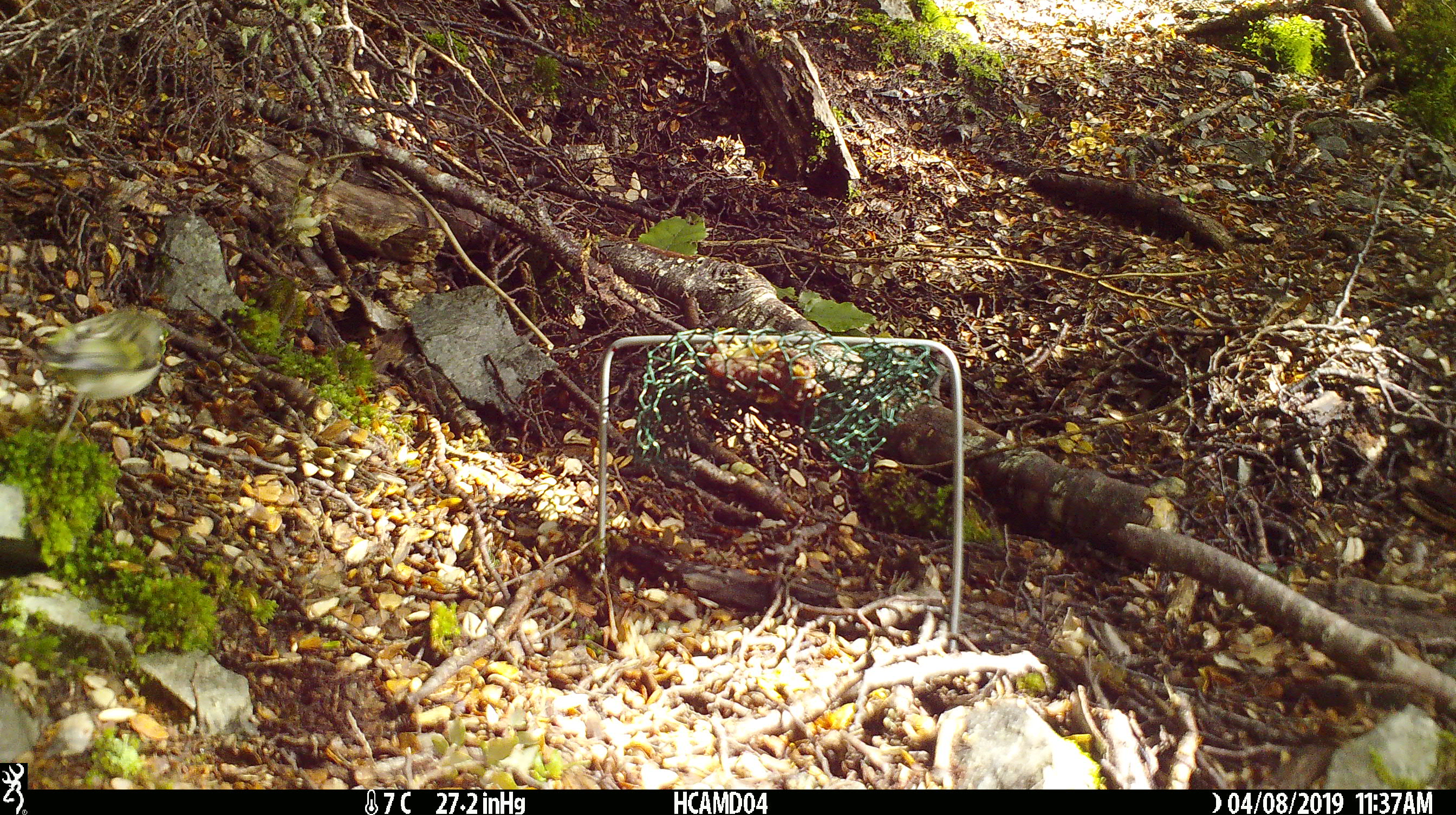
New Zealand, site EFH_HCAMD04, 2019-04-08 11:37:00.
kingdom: Animalia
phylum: Chordata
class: Aves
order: Passeriformes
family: Acanthisittidae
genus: Acanthisitta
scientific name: Acanthisitta chloris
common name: rifleman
Rifleman (Acanthisitta chloris).